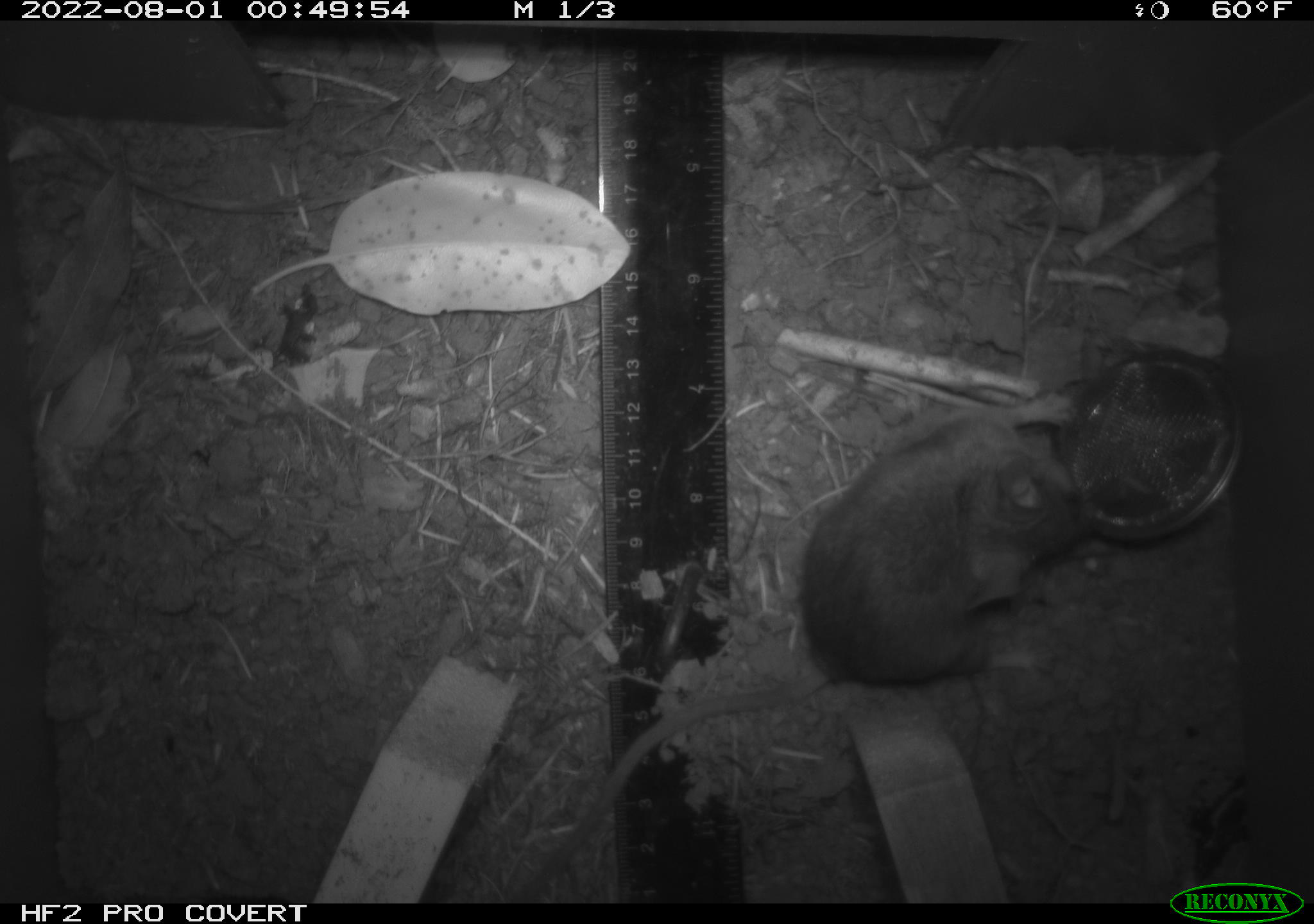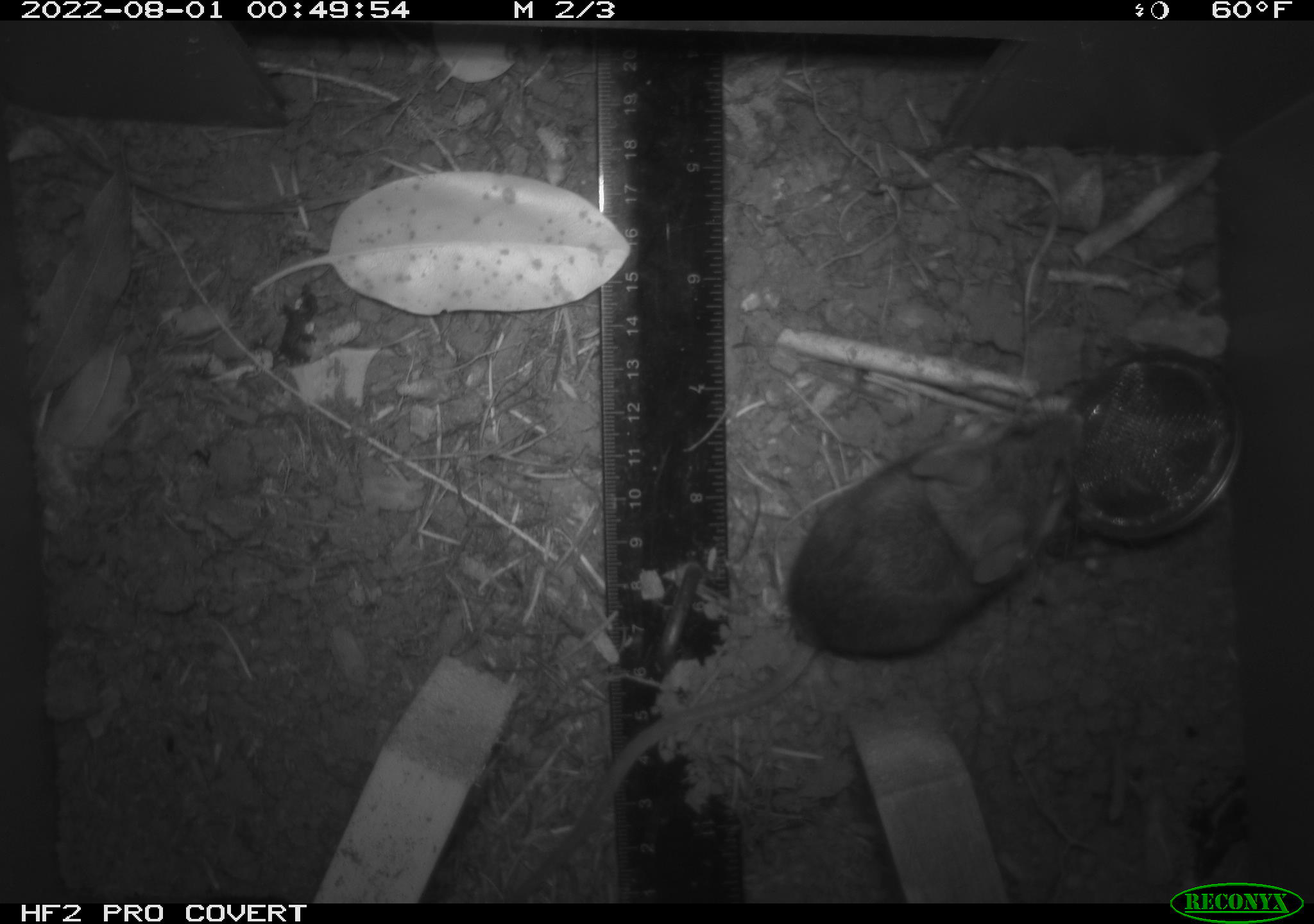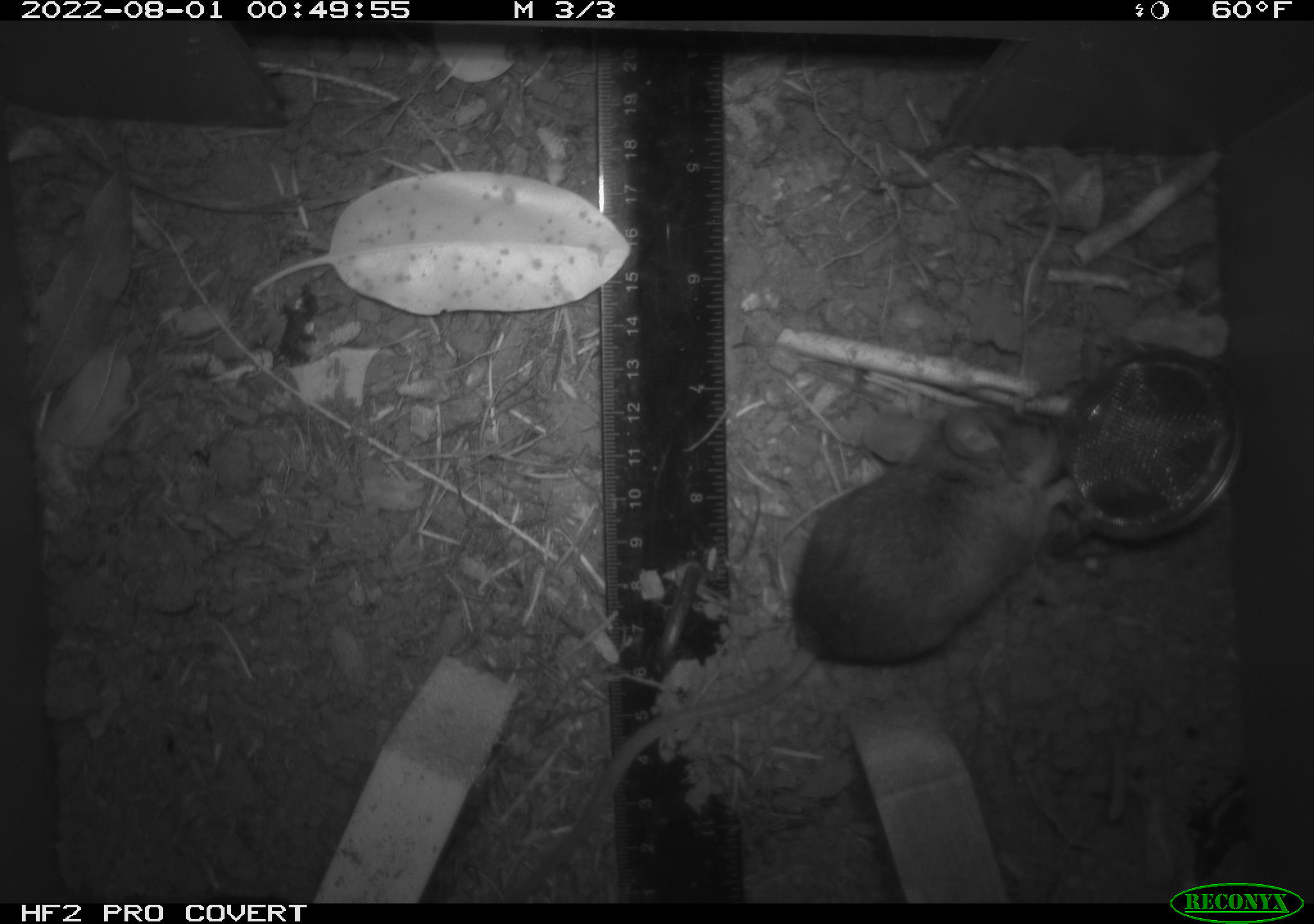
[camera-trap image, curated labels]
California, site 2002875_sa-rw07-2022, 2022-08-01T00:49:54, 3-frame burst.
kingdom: Animalia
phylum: Chordata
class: Mammalia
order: Rodentia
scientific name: Rodentia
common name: mouse species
Mouse species (Rodentia).